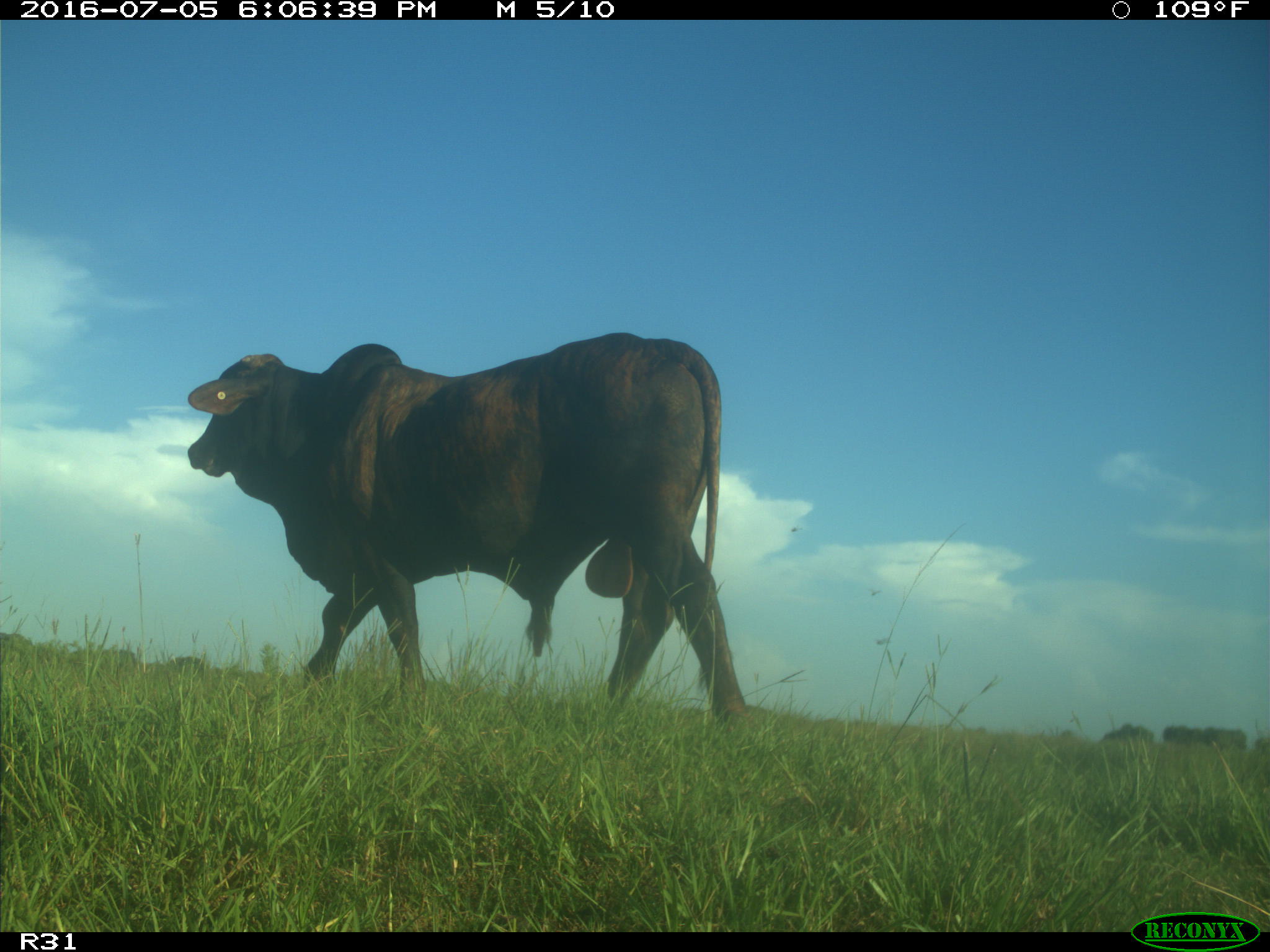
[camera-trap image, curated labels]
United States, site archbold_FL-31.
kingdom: Animalia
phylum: Chordata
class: Mammalia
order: Artiodactyla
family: Bovidae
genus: Bos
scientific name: Bos taurus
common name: domestic cow